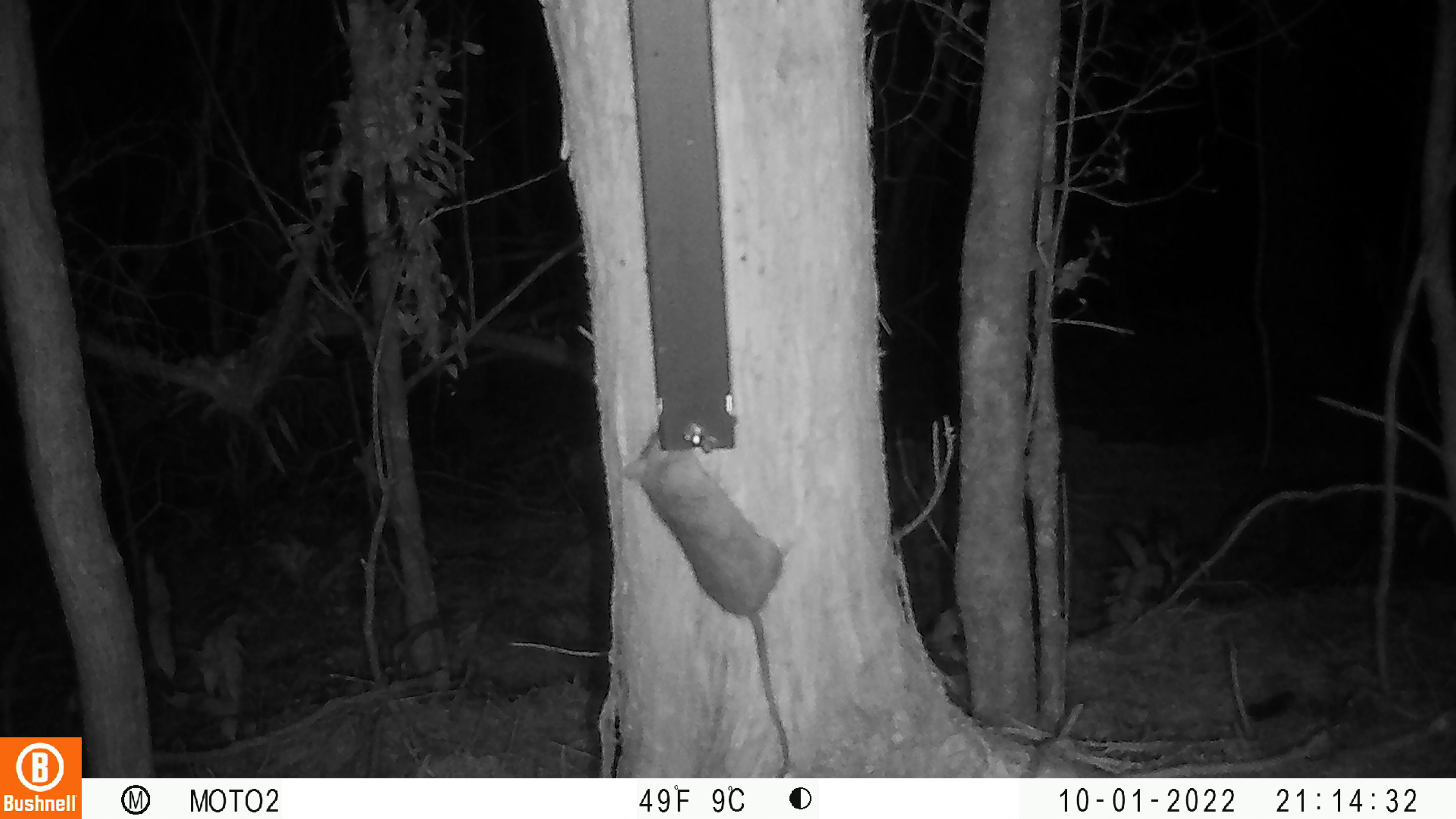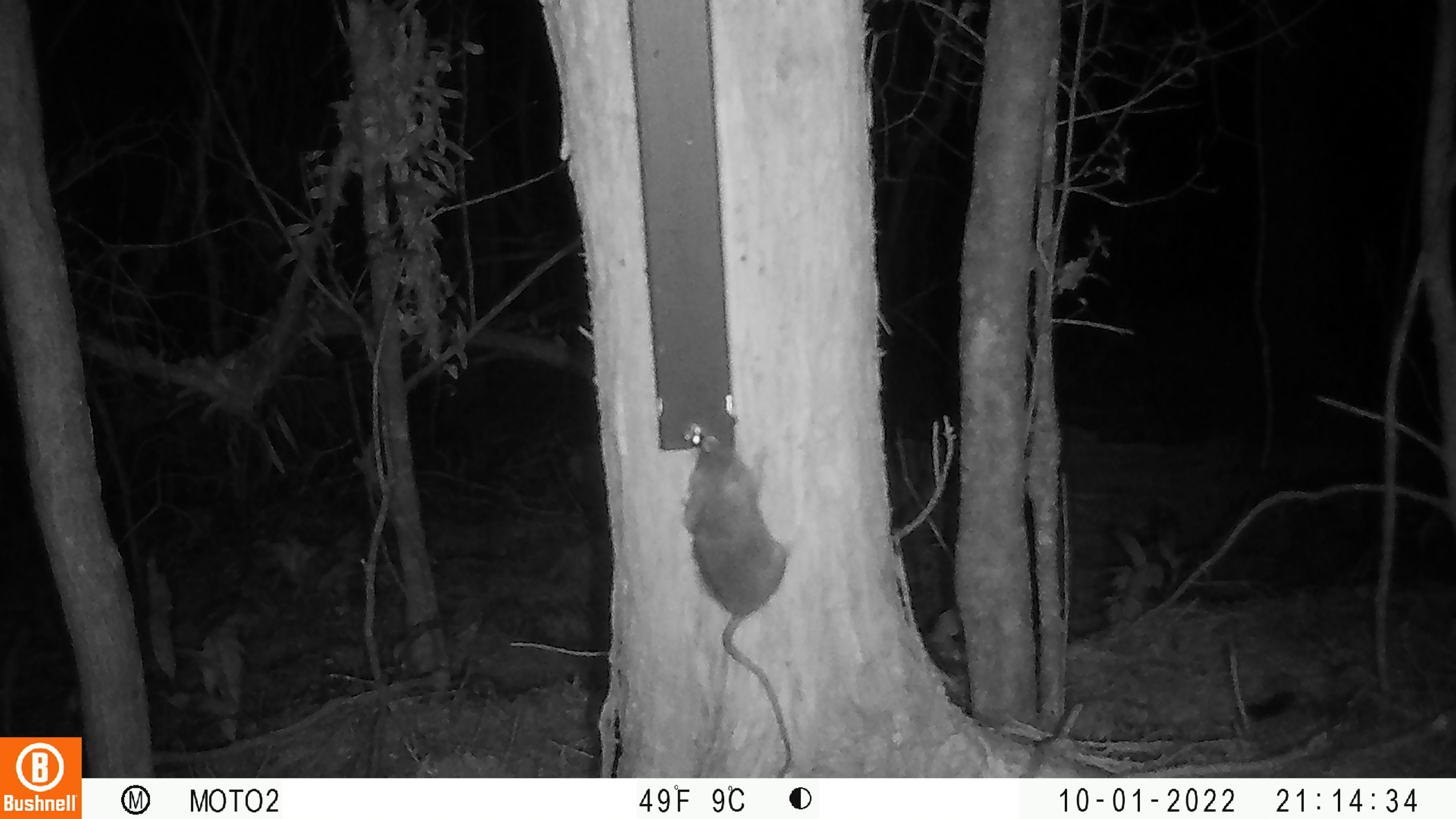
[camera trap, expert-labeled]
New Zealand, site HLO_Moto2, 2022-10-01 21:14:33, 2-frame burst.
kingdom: Animalia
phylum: Chordata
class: Mammalia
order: Rodentia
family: Muridae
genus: Rattus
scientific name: Rattus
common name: rat